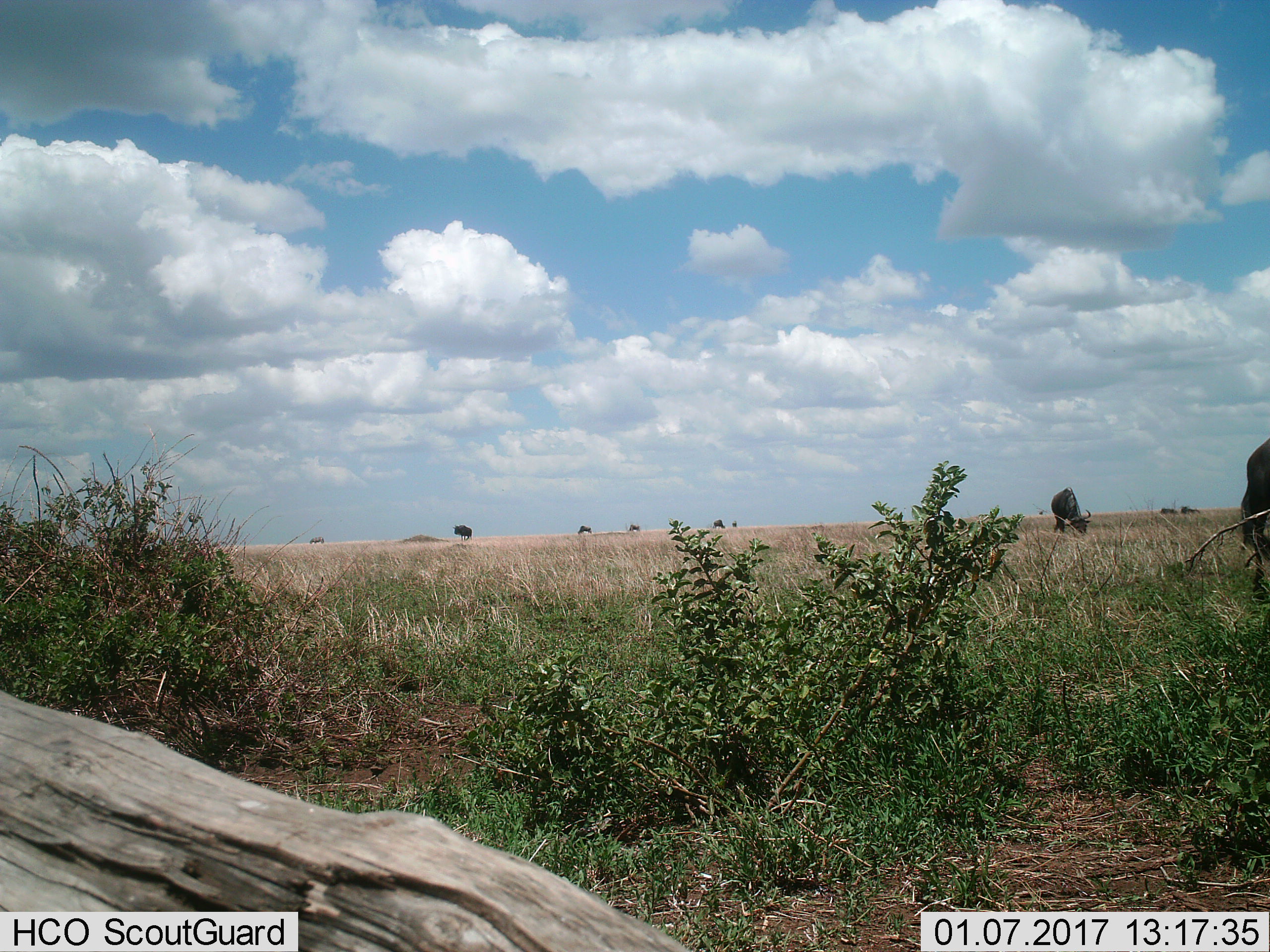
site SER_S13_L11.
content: unidentified animal